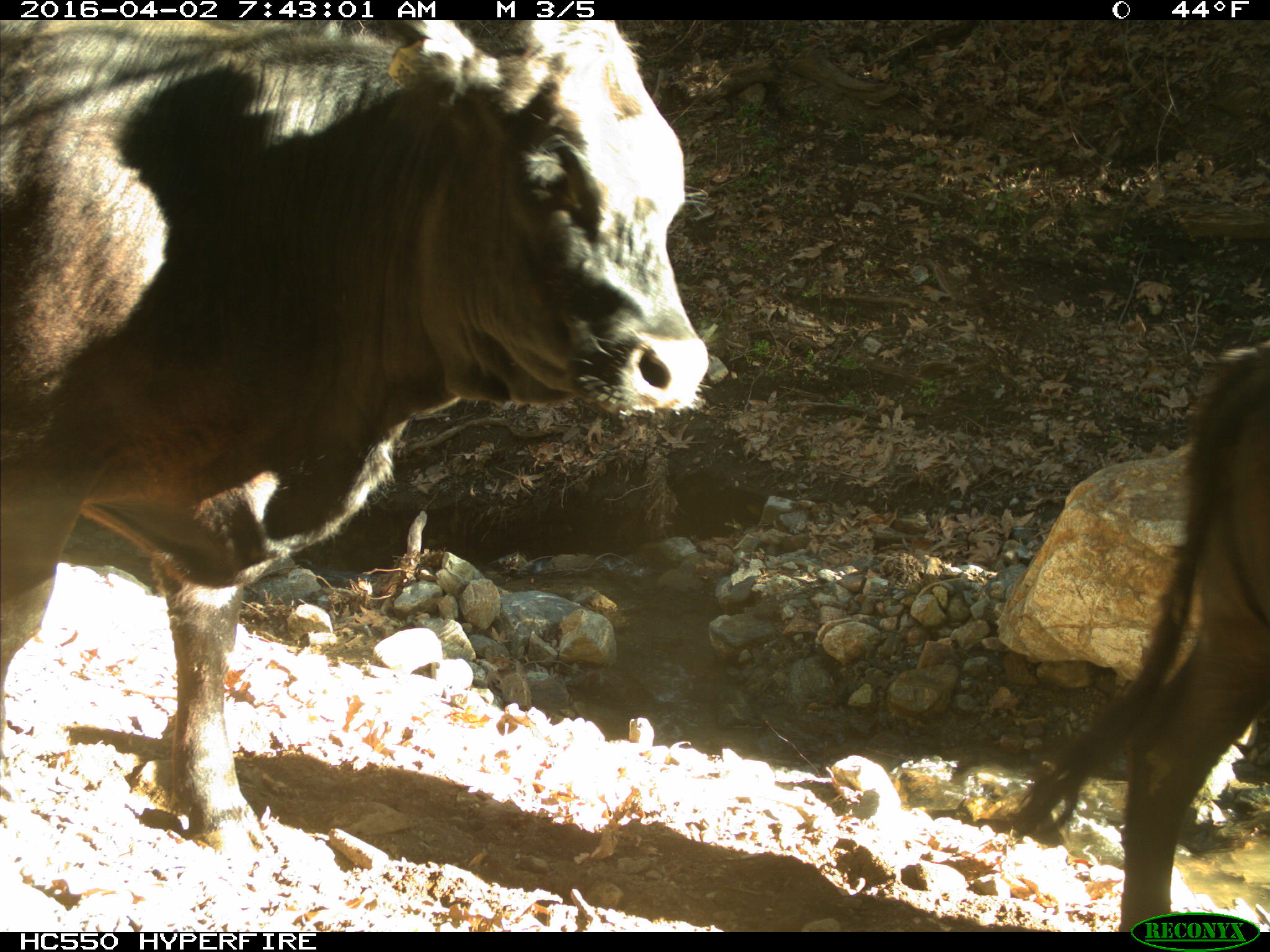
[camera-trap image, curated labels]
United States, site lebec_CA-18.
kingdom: Animalia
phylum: Chordata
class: Mammalia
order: Artiodactyla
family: Bovidae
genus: Bos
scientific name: Bos taurus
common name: domestic cow